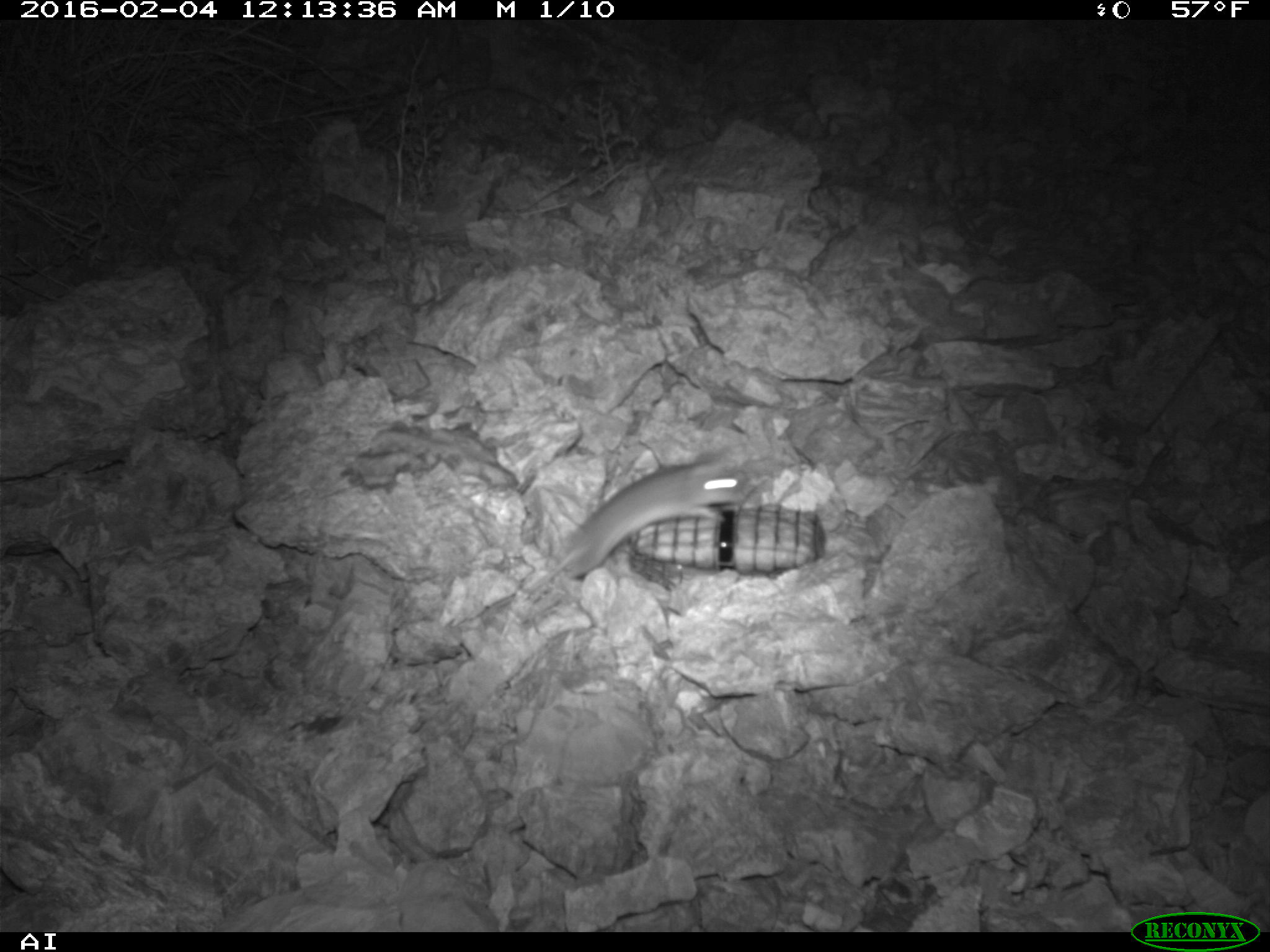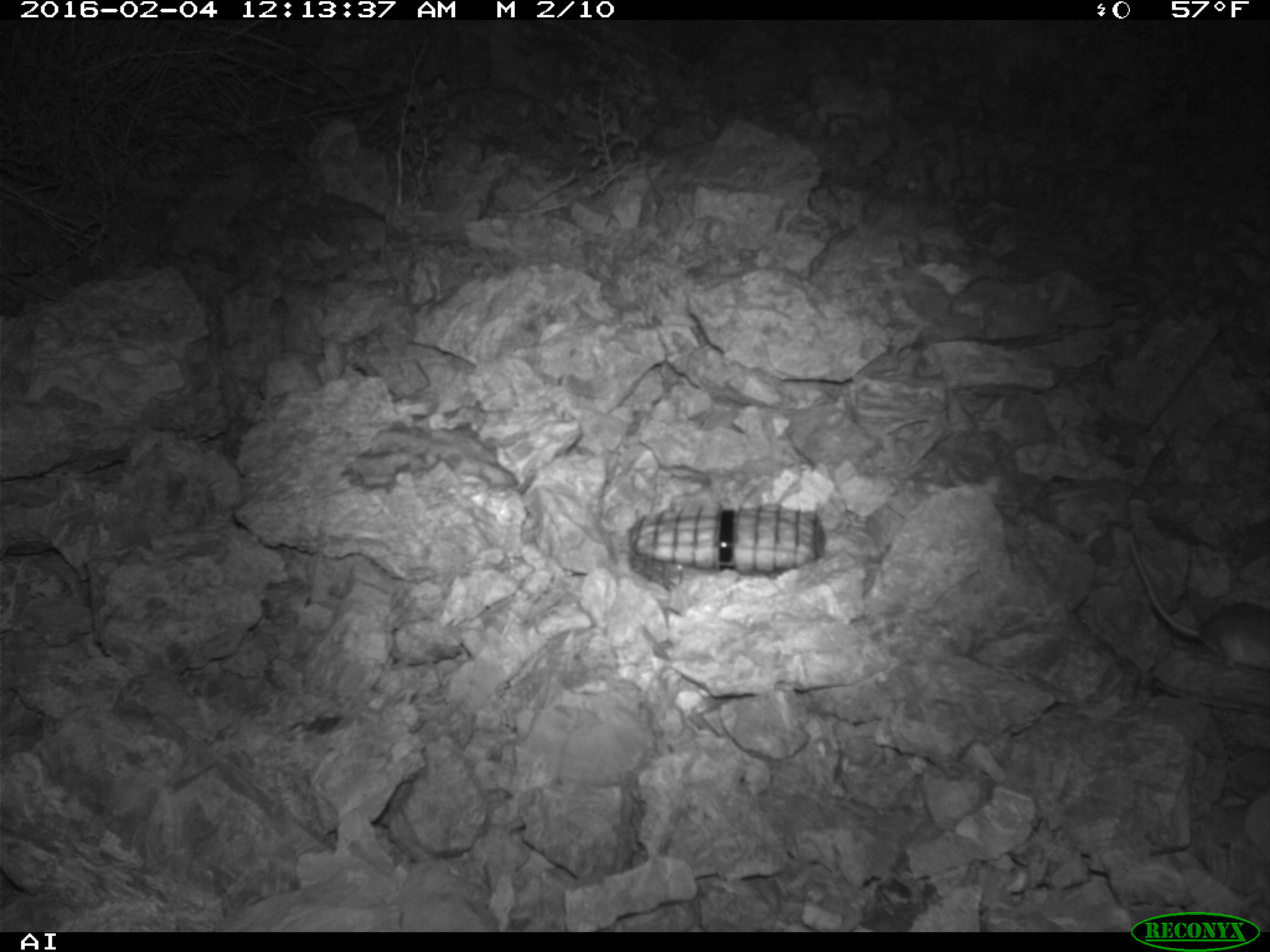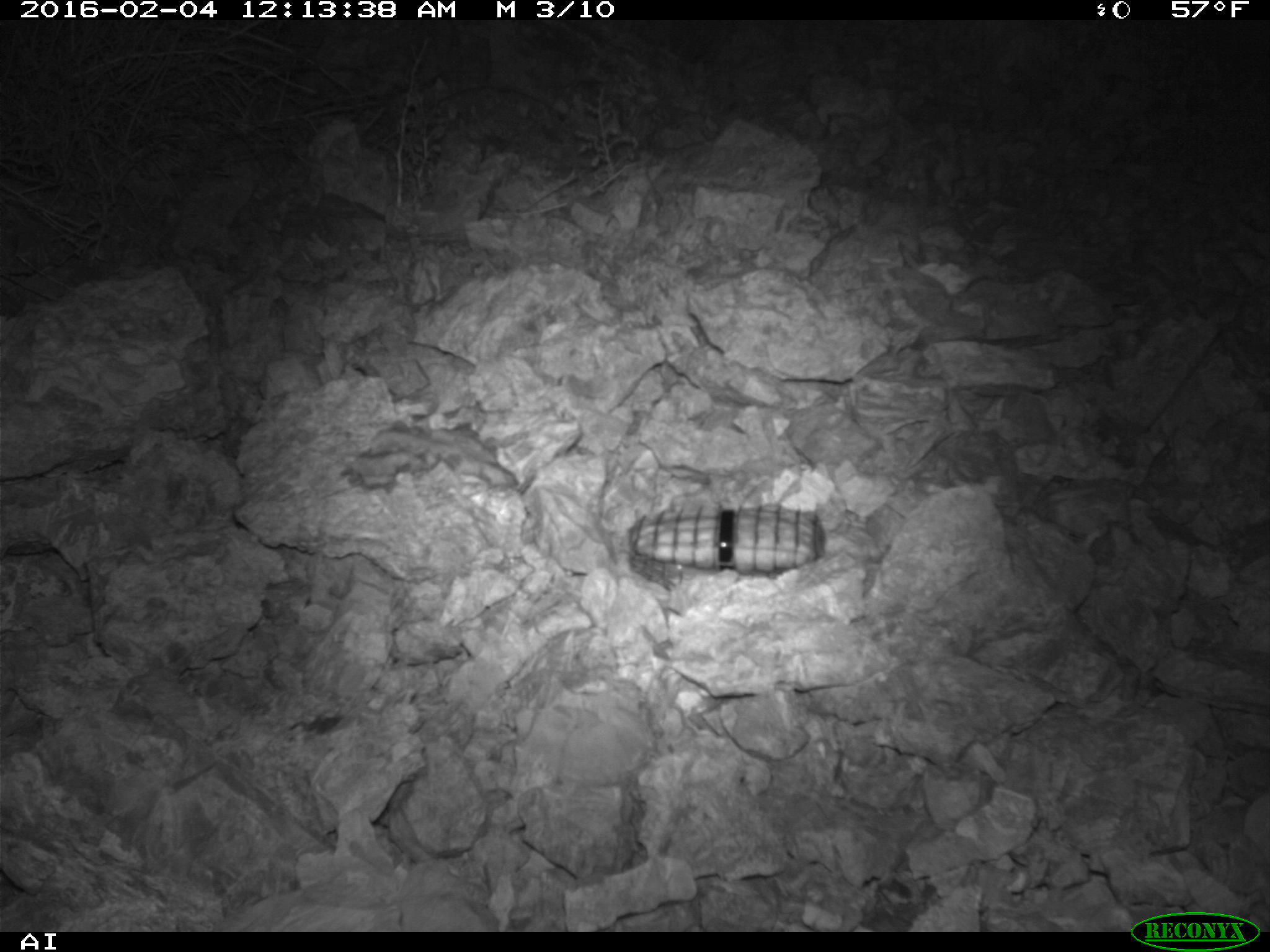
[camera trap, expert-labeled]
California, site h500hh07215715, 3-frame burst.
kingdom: Animalia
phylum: Chordata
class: Mammalia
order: Rodentia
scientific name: Rodentia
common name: rodent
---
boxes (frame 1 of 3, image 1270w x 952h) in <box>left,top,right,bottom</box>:
rodent: <box>522,448,752,594</box>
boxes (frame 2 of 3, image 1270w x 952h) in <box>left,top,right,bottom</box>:
rodent: <box>1124,529,1269,670</box>